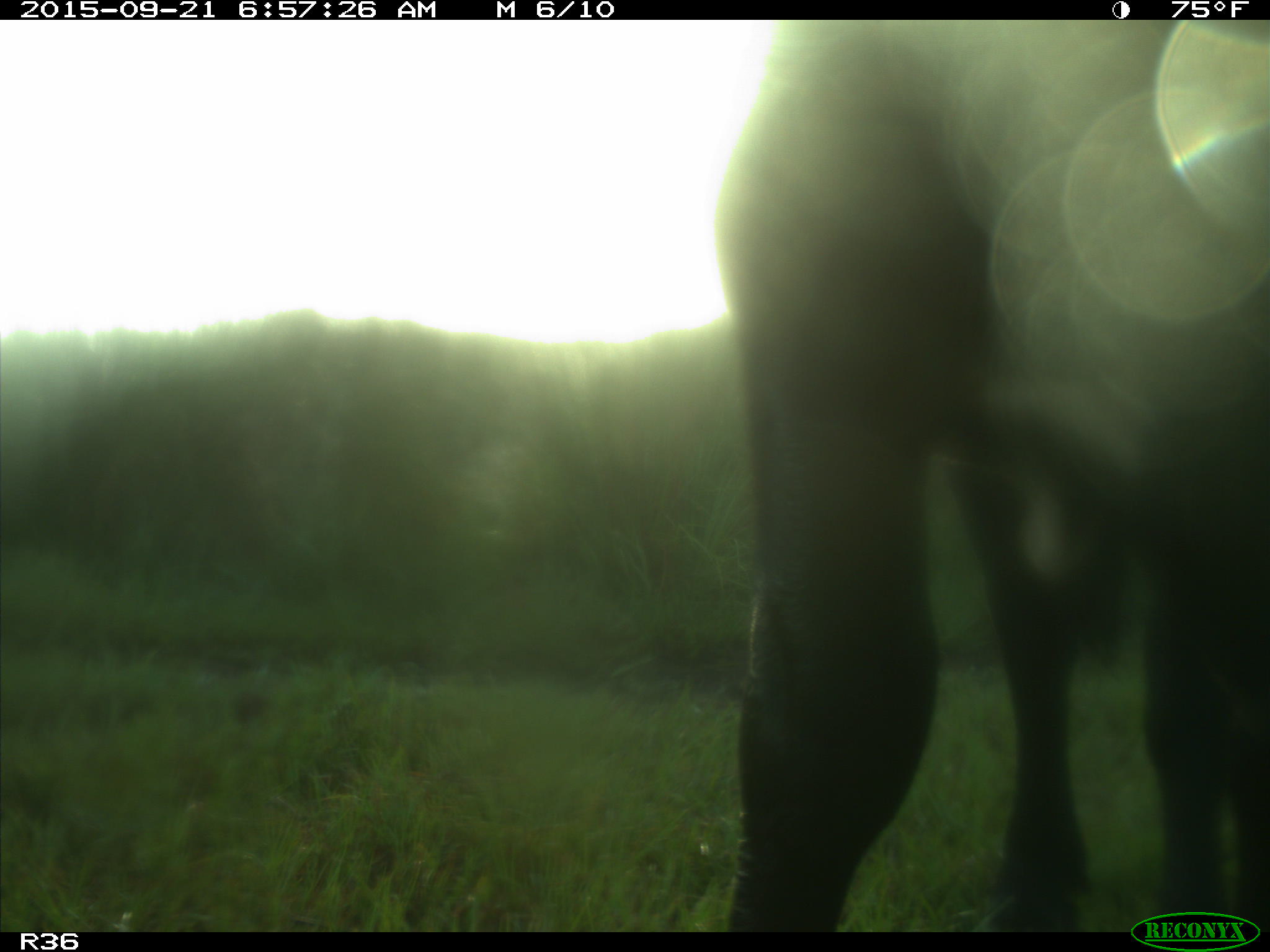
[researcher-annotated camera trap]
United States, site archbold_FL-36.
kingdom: Animalia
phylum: Chordata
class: Mammalia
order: Artiodactyla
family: Bovidae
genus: Bos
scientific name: Bos taurus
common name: domestic cow